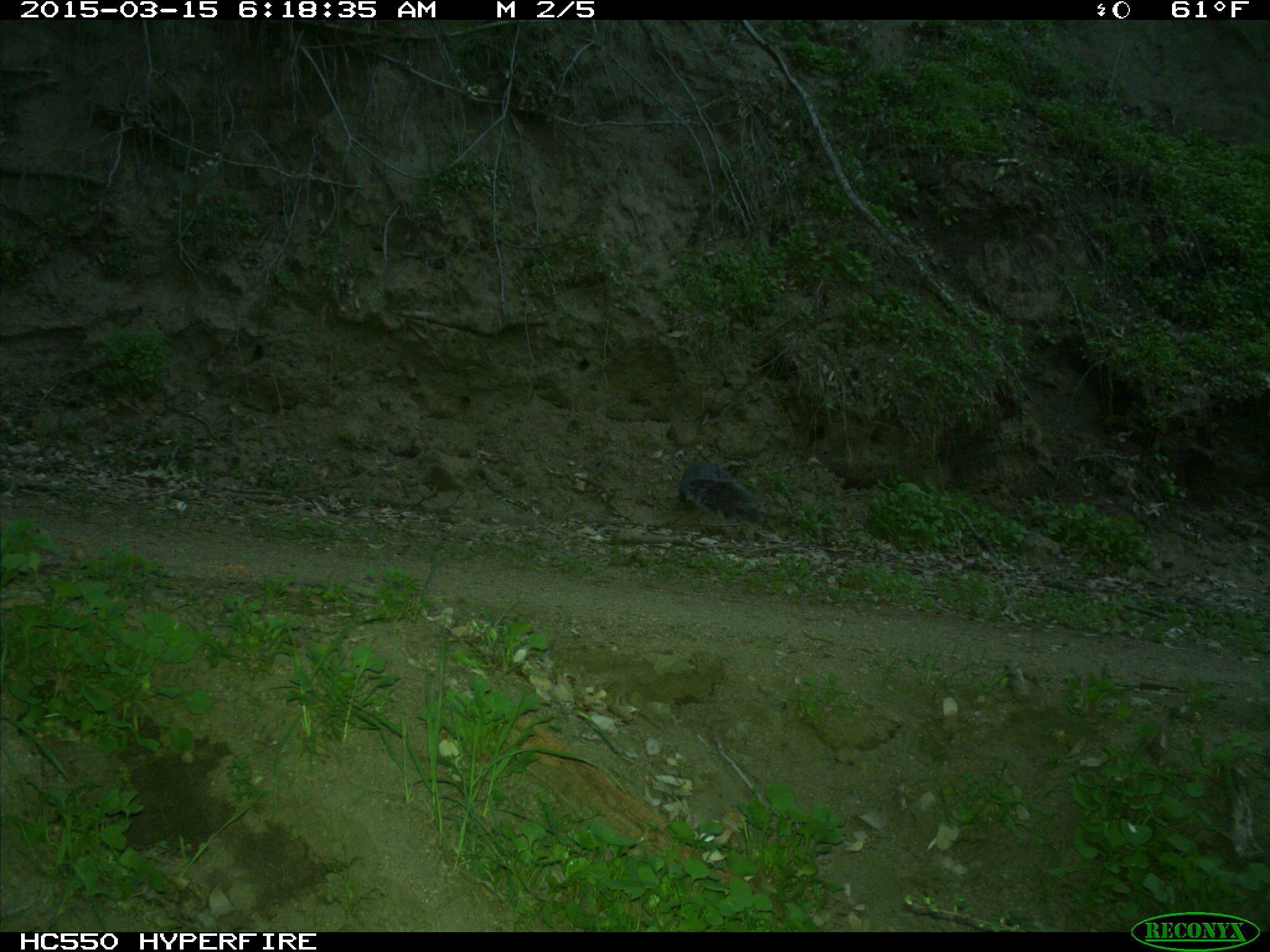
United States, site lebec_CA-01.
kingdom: Animalia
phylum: Chordata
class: Mammalia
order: Rodentia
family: Sciuridae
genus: Sciurus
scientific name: Sciurus carolinensis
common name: eastern gray squirrel